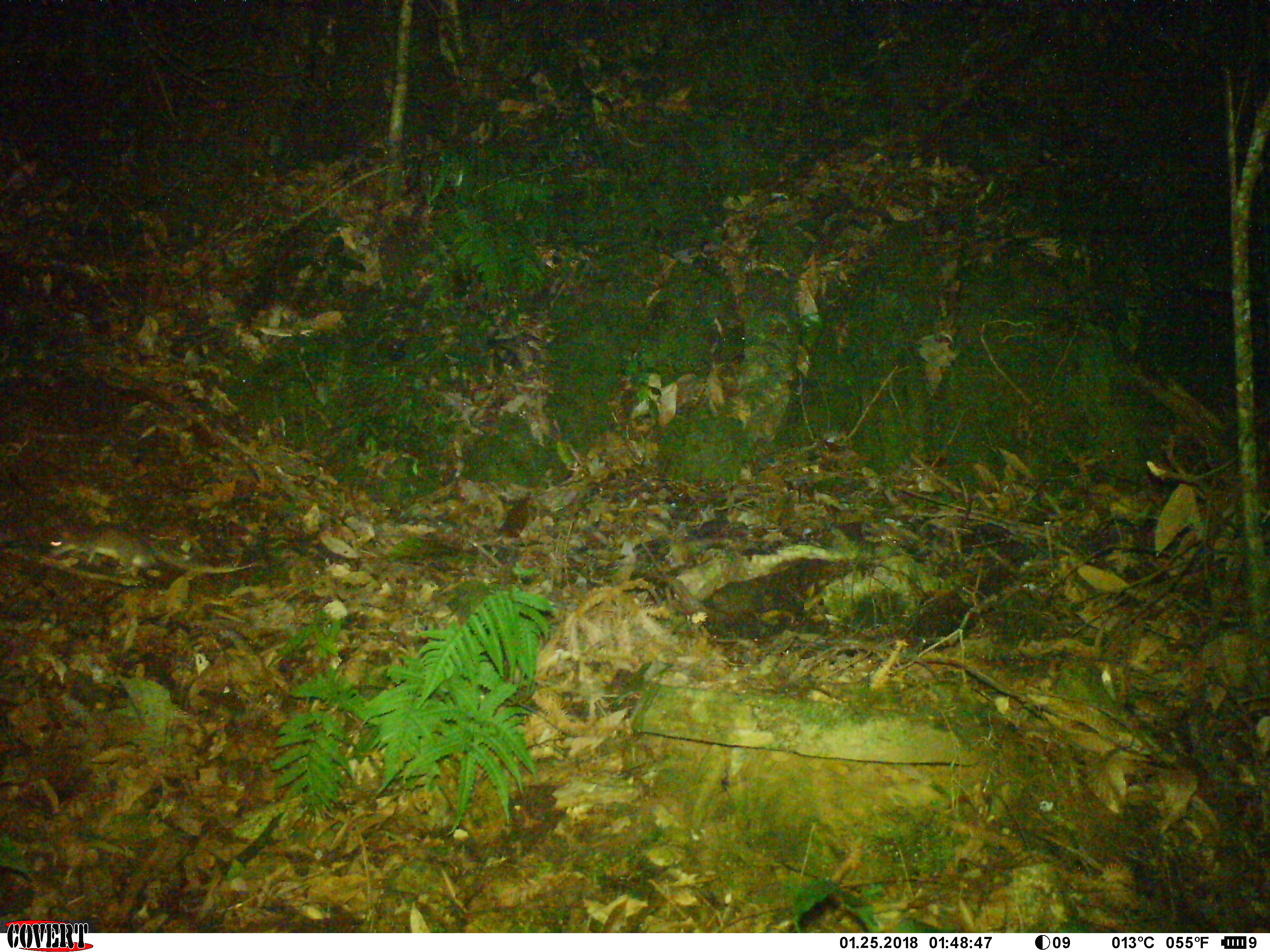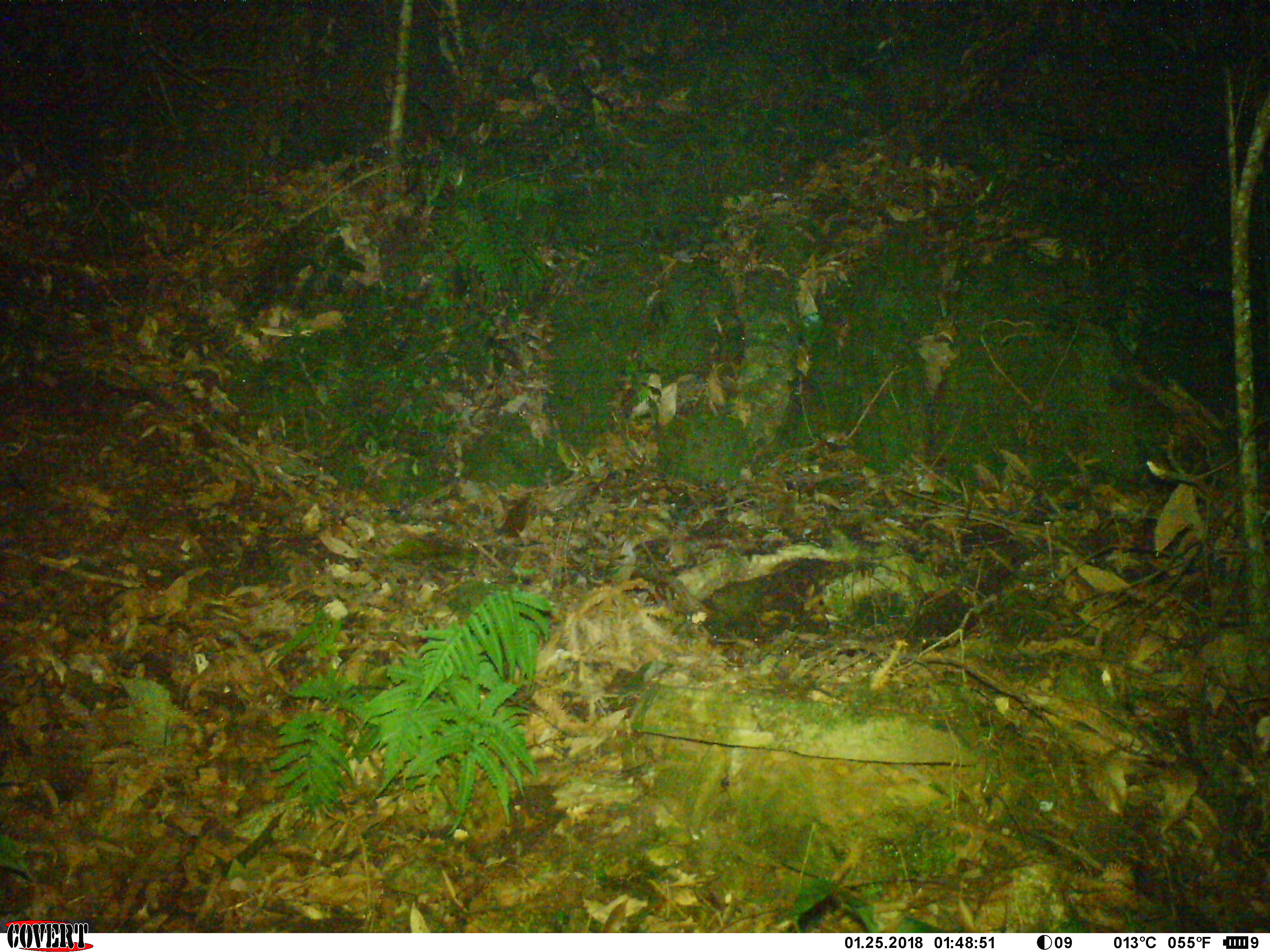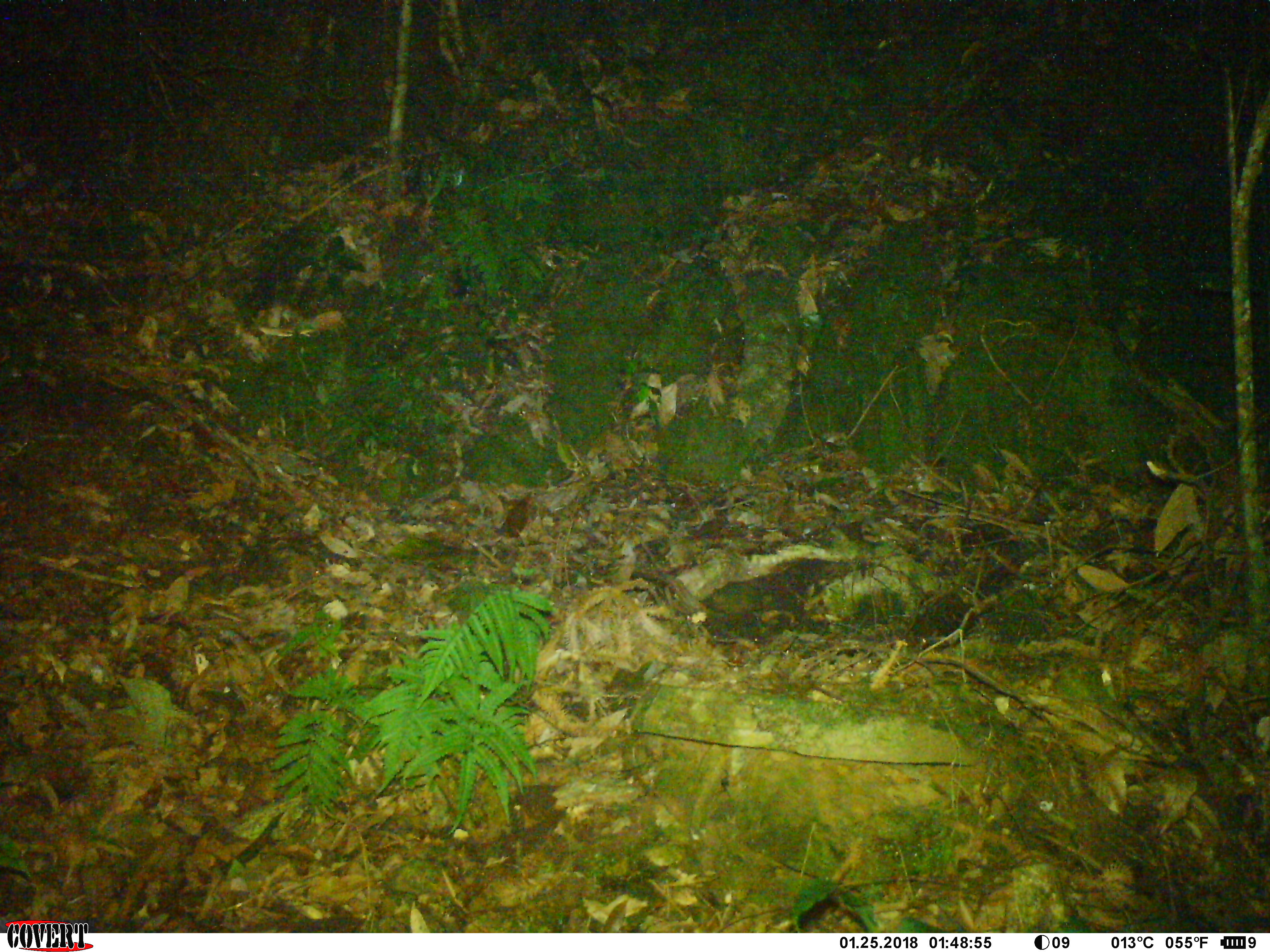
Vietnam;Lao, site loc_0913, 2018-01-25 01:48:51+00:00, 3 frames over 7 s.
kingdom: Animalia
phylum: Chordata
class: Mammalia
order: Rodentia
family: Muridae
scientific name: Muridae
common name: old-world mice and rats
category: unidentified murid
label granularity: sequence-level